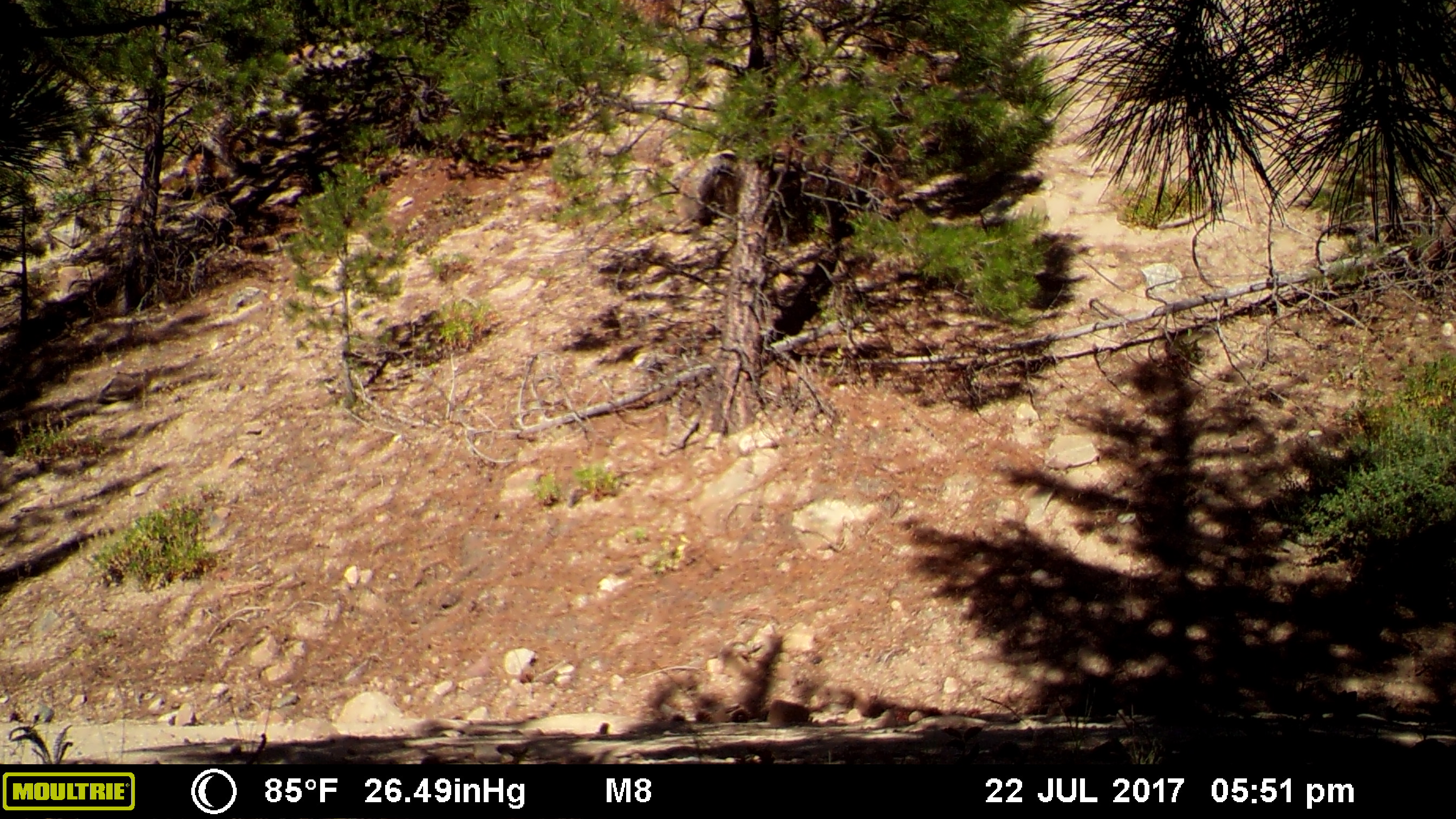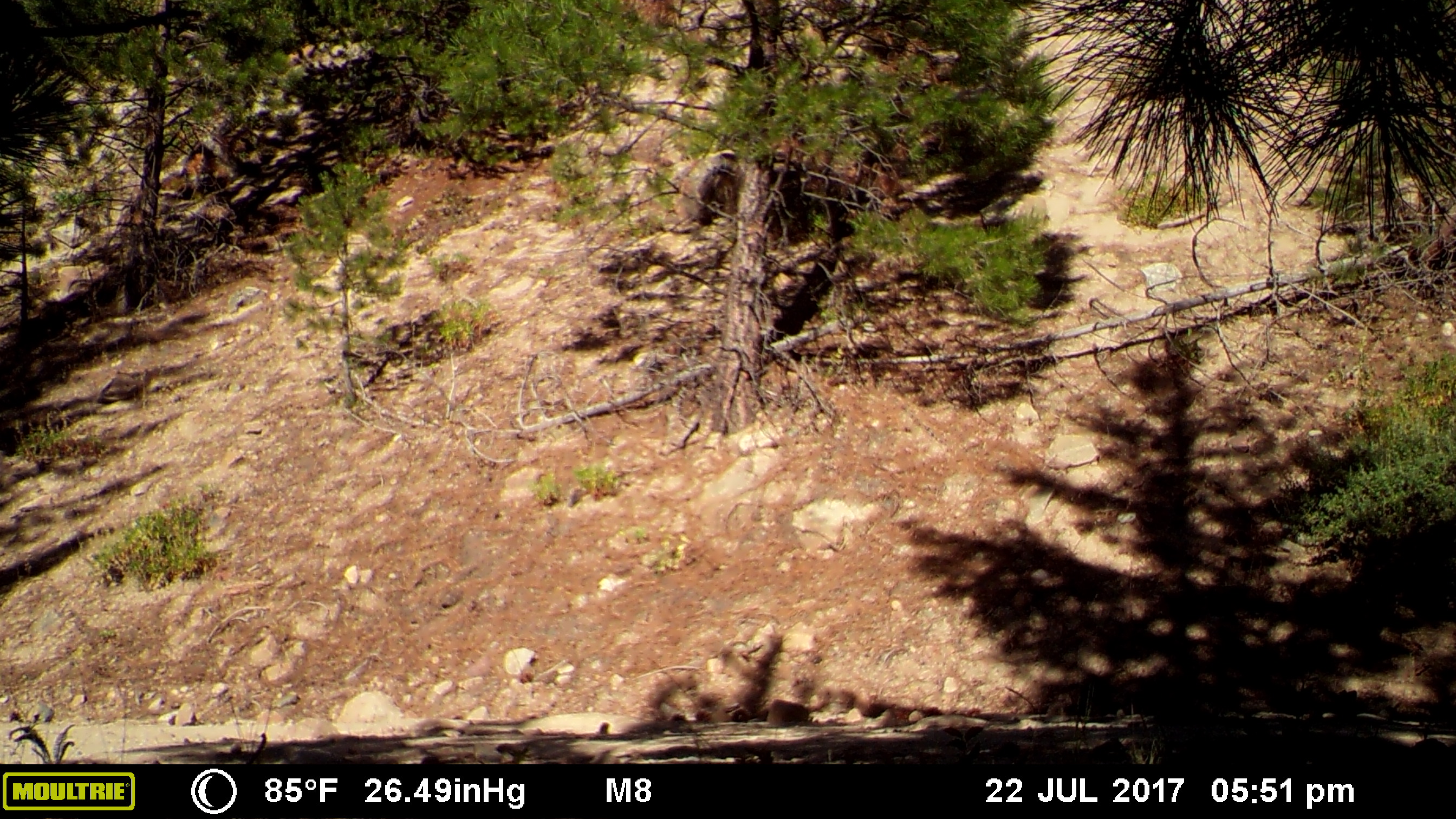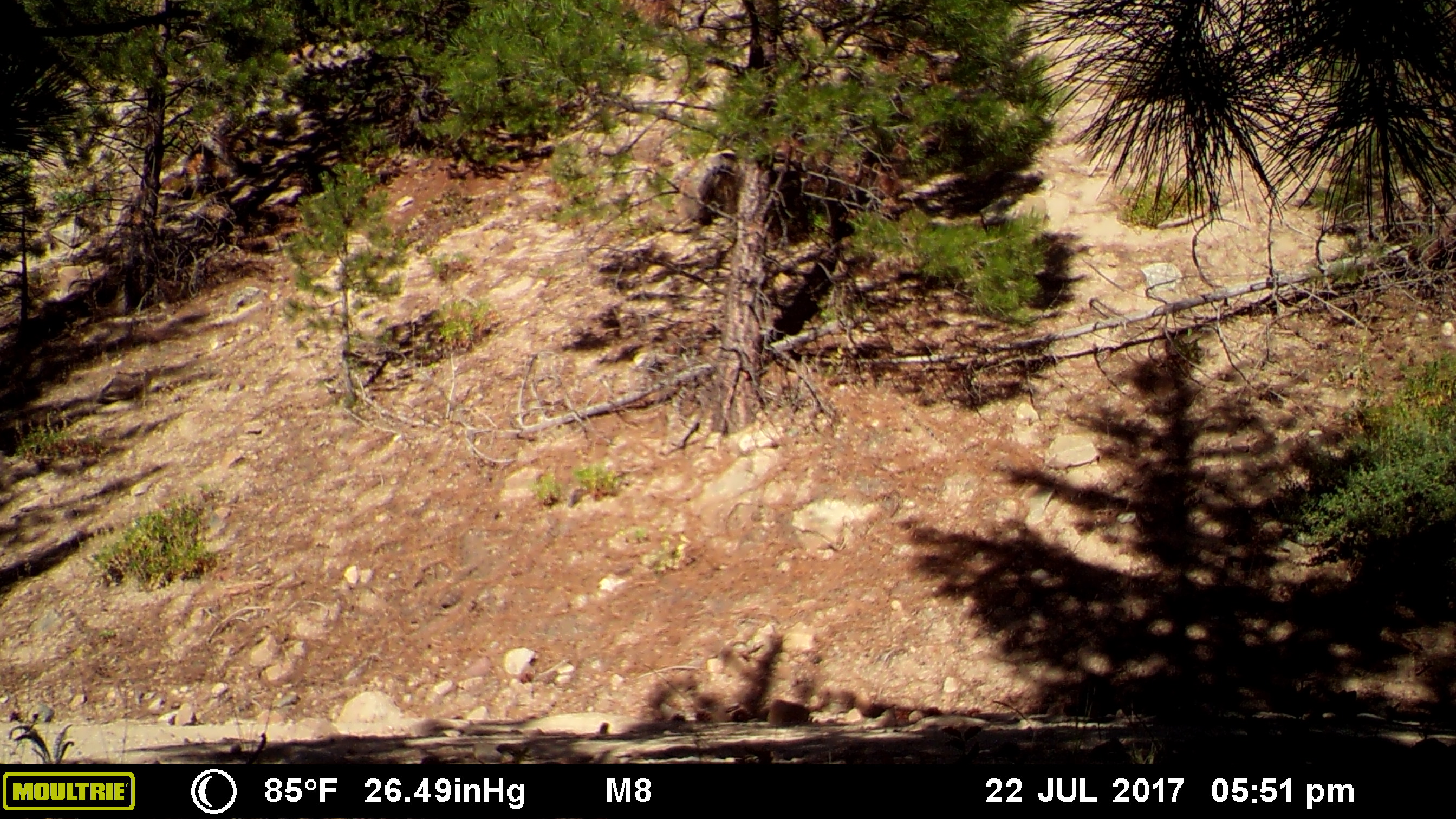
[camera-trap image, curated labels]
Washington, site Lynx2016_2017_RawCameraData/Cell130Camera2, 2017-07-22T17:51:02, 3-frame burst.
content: no animal present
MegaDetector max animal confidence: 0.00